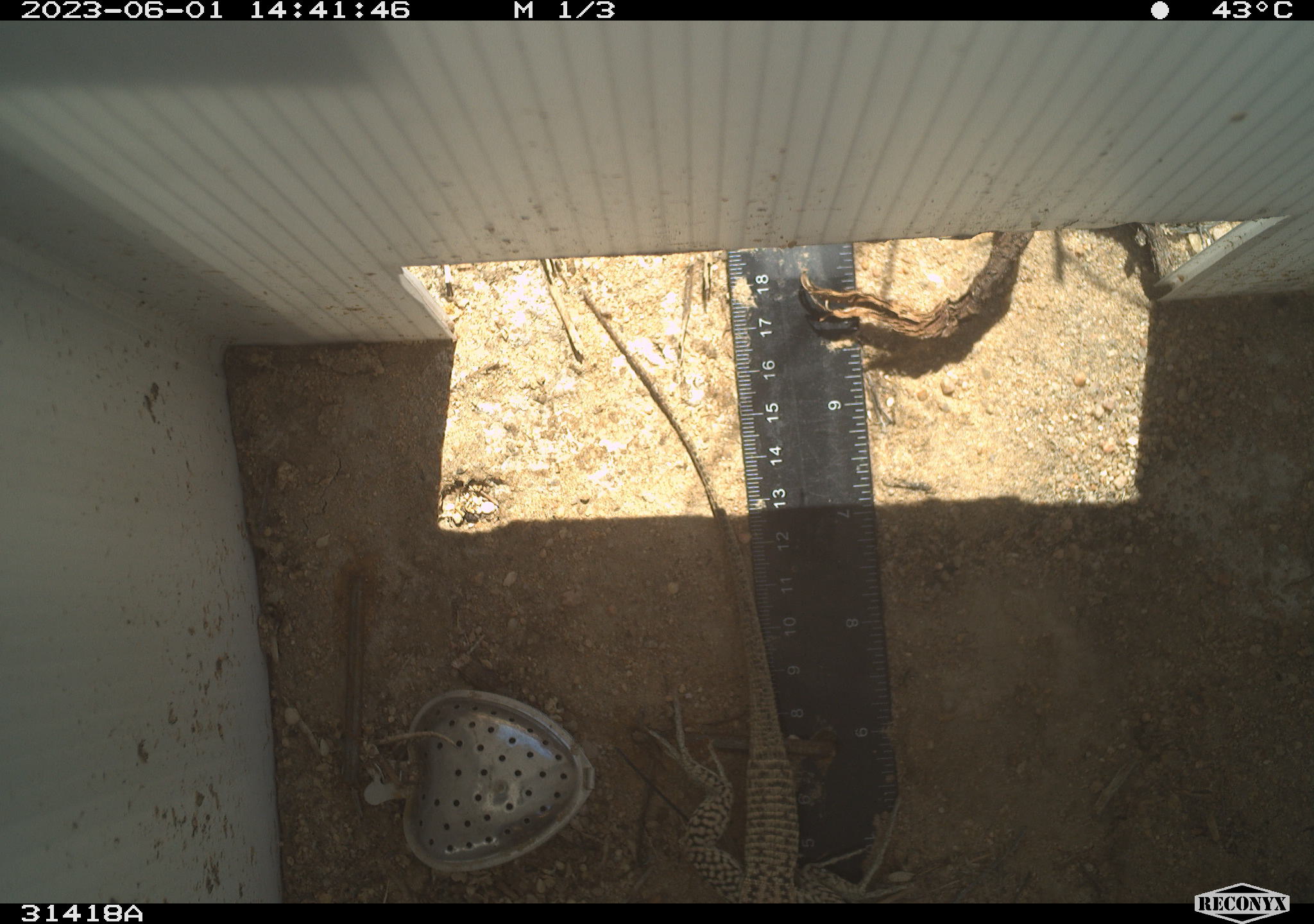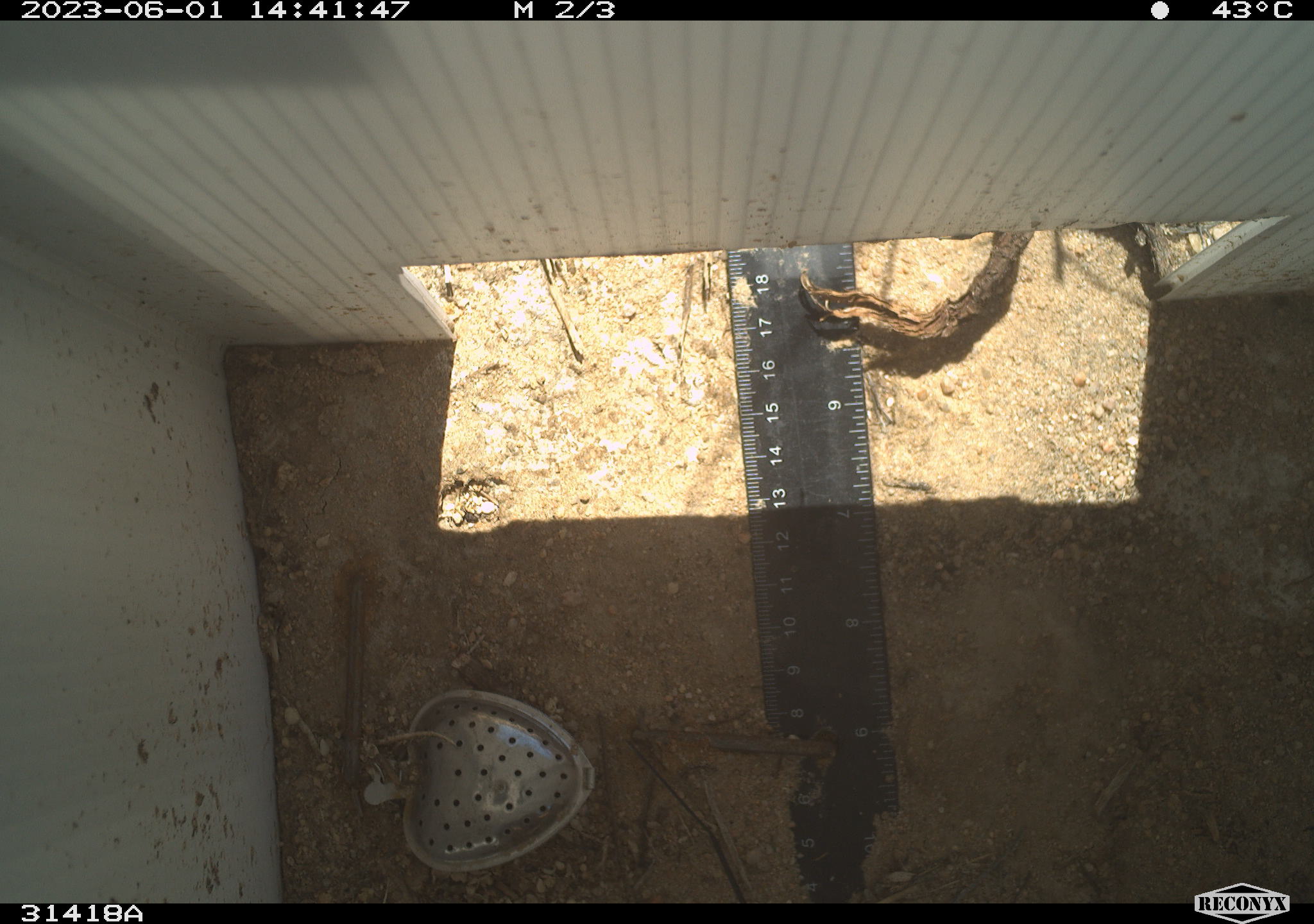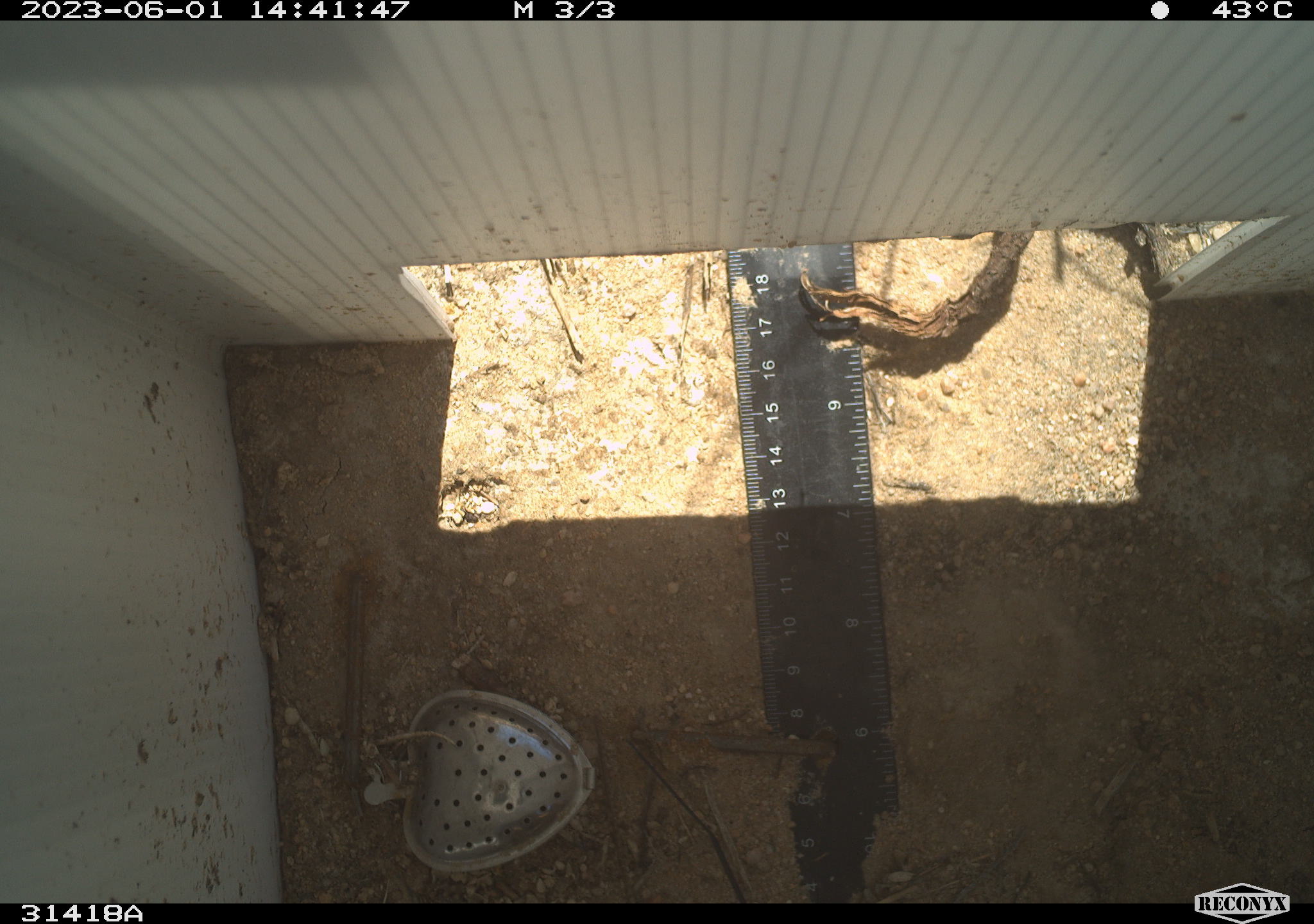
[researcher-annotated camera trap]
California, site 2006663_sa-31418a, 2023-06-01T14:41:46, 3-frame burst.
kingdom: Animalia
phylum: Chordata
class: Reptilia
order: Squamata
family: Teiidae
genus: Aspidoscelis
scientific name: Aspidoscelis tigris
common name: western whiptail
Western whiptail (Aspidoscelis tigris).